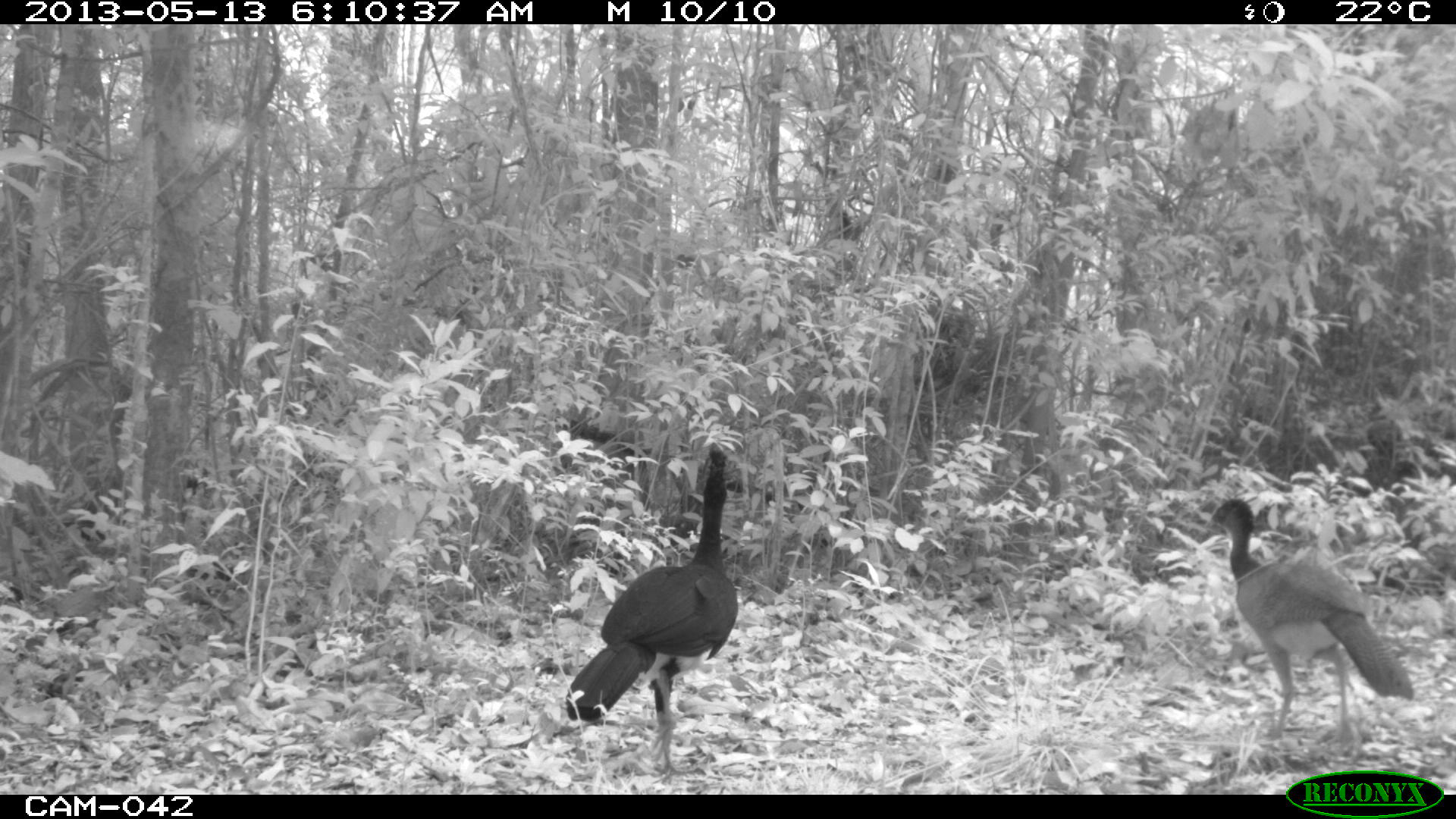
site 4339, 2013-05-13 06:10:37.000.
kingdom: Animalia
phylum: Chordata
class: Aves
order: Galliformes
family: Cracidae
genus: Crax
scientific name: Crax rubra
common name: great curassow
Crax rubra (great curassow), count 2.